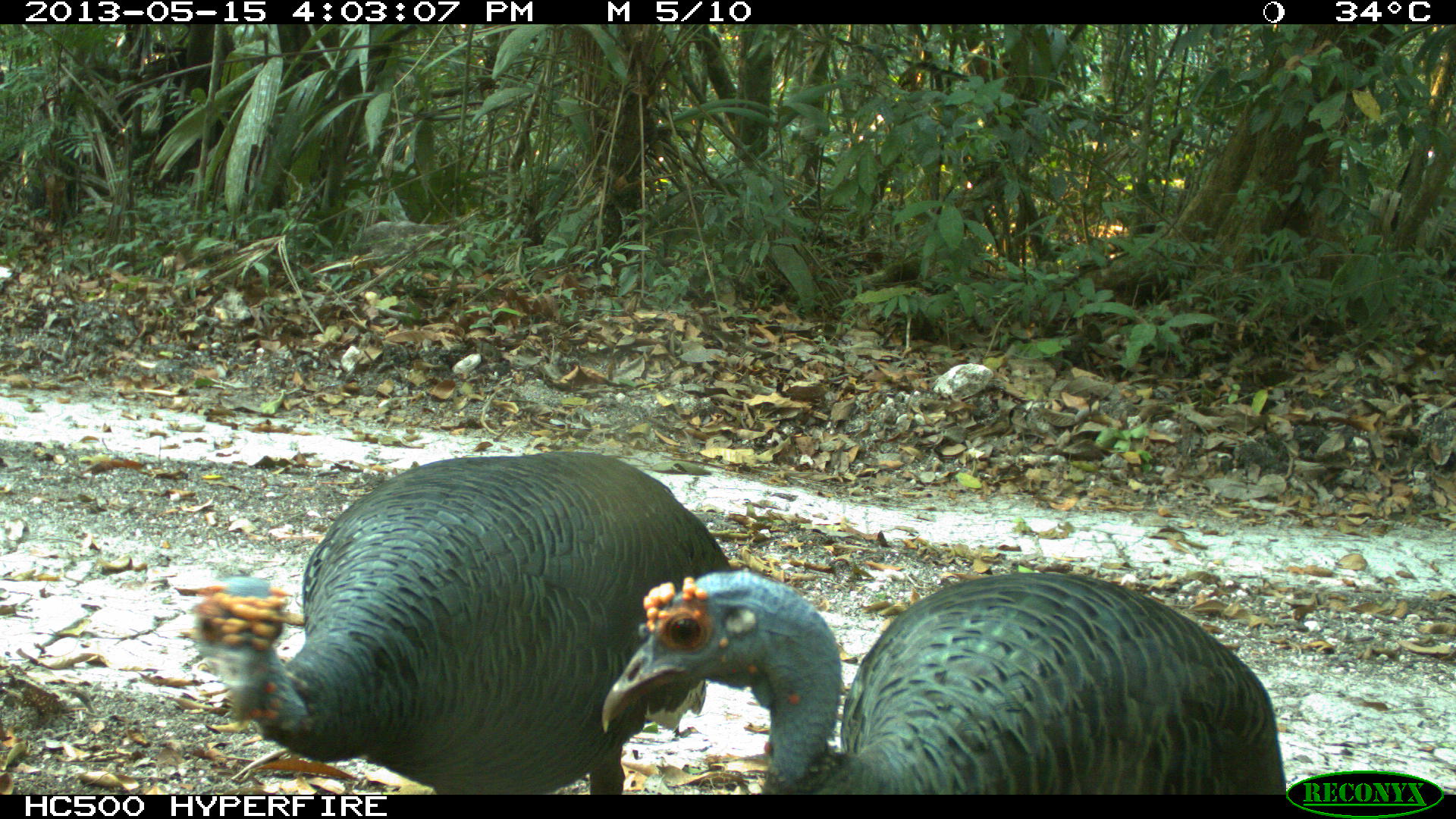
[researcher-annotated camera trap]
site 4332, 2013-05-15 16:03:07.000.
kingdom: Animalia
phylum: Chordata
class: Aves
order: Galliformes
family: Phasianidae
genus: Meleagris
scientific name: Meleagris ocellata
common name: ocellated turkey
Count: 3.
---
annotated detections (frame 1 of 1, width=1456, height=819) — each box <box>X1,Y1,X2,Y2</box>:
meleagris ocellata: <box>189,448,730,794</box>; <box>598,569,1287,794</box>; <box>338,596,382,629</box>